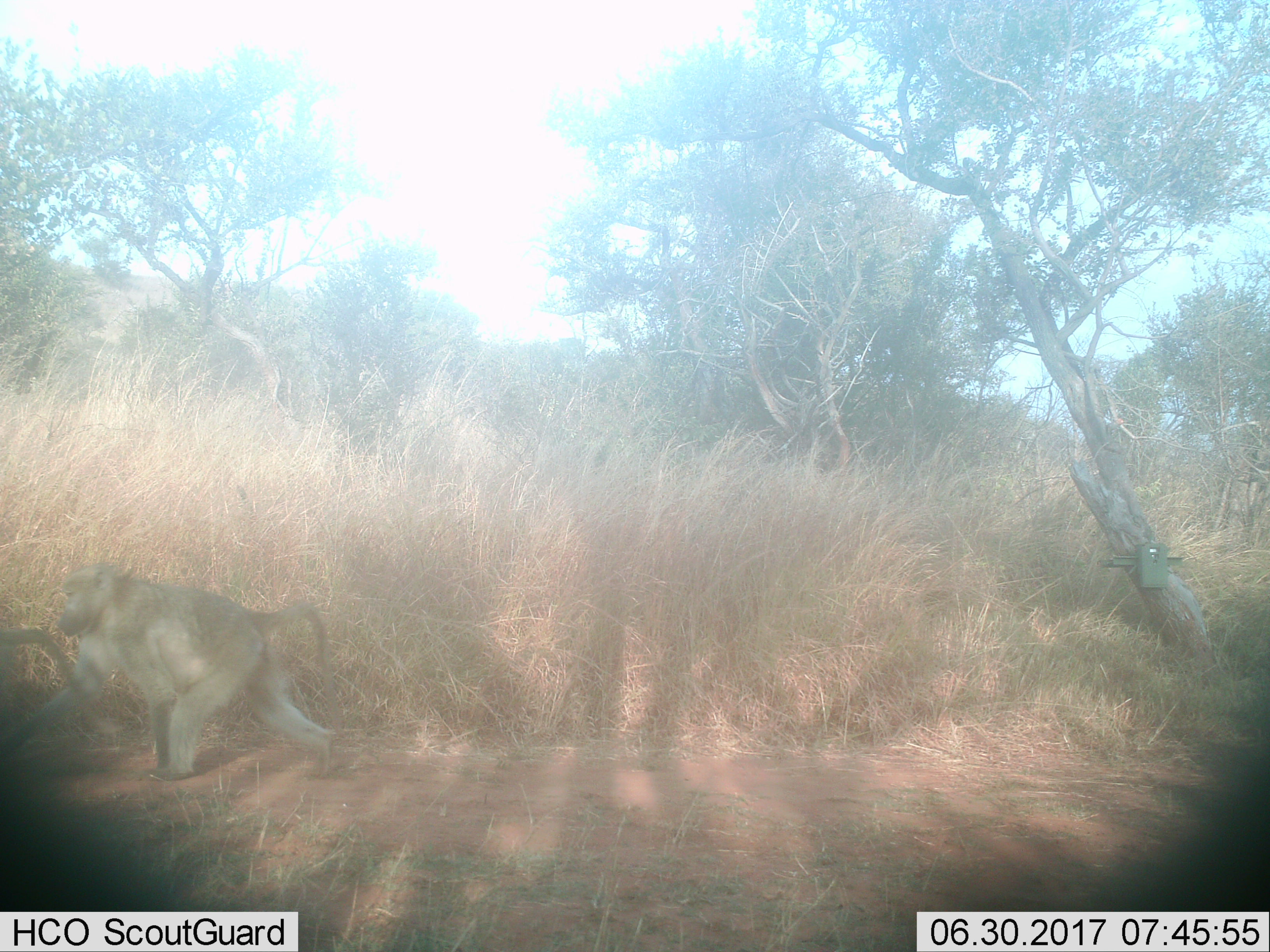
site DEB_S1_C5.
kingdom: Animalia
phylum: Chordata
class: Mammalia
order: Primates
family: Cercopithecidae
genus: Papio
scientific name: Papio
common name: baboon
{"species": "baboon (Papio)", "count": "2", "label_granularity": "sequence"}